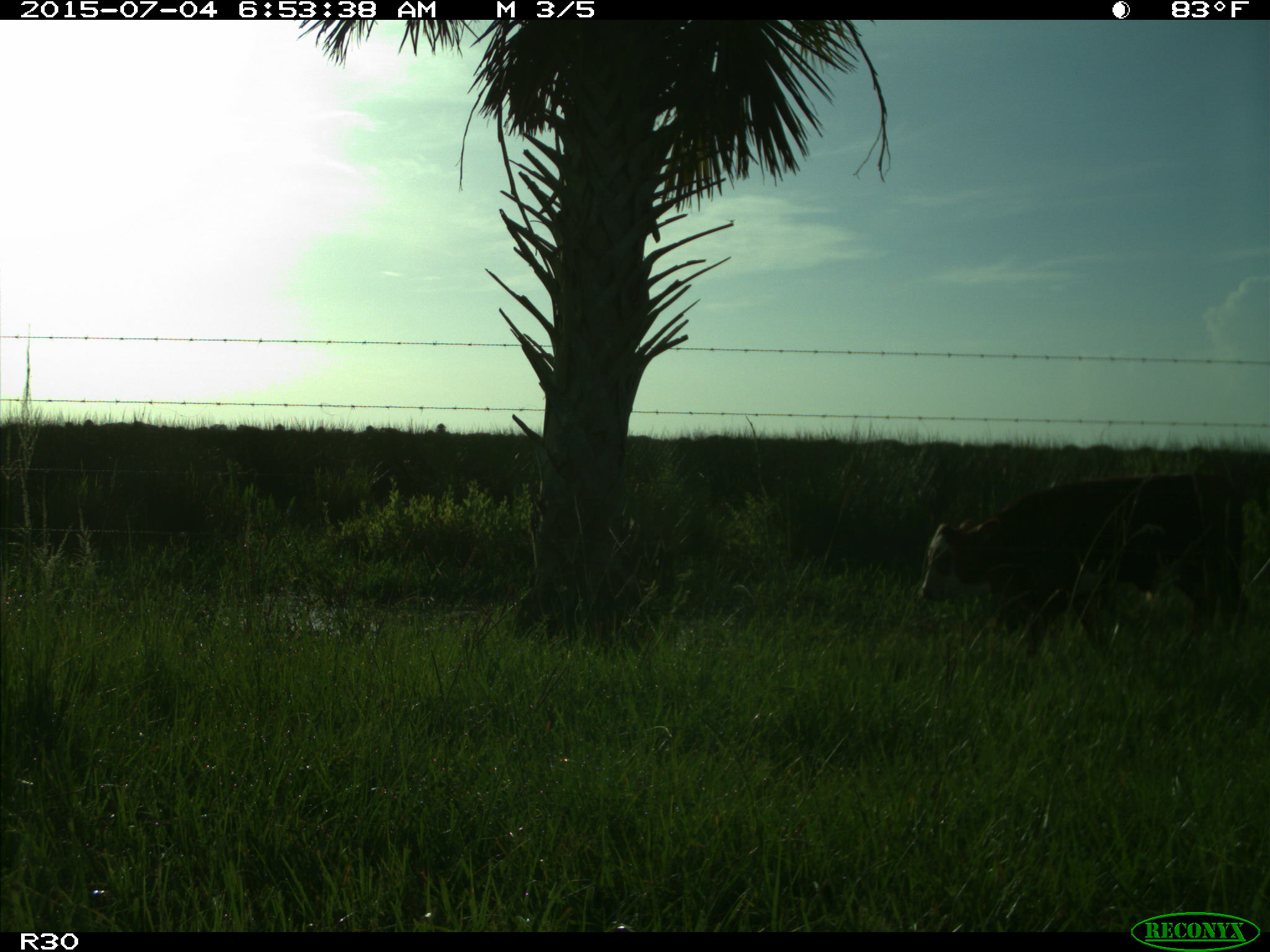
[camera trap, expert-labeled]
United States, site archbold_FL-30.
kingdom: Animalia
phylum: Chordata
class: Mammalia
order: Artiodactyla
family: Bovidae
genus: Bos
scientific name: Bos taurus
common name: domestic cow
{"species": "Bos taurus (domestic cow)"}